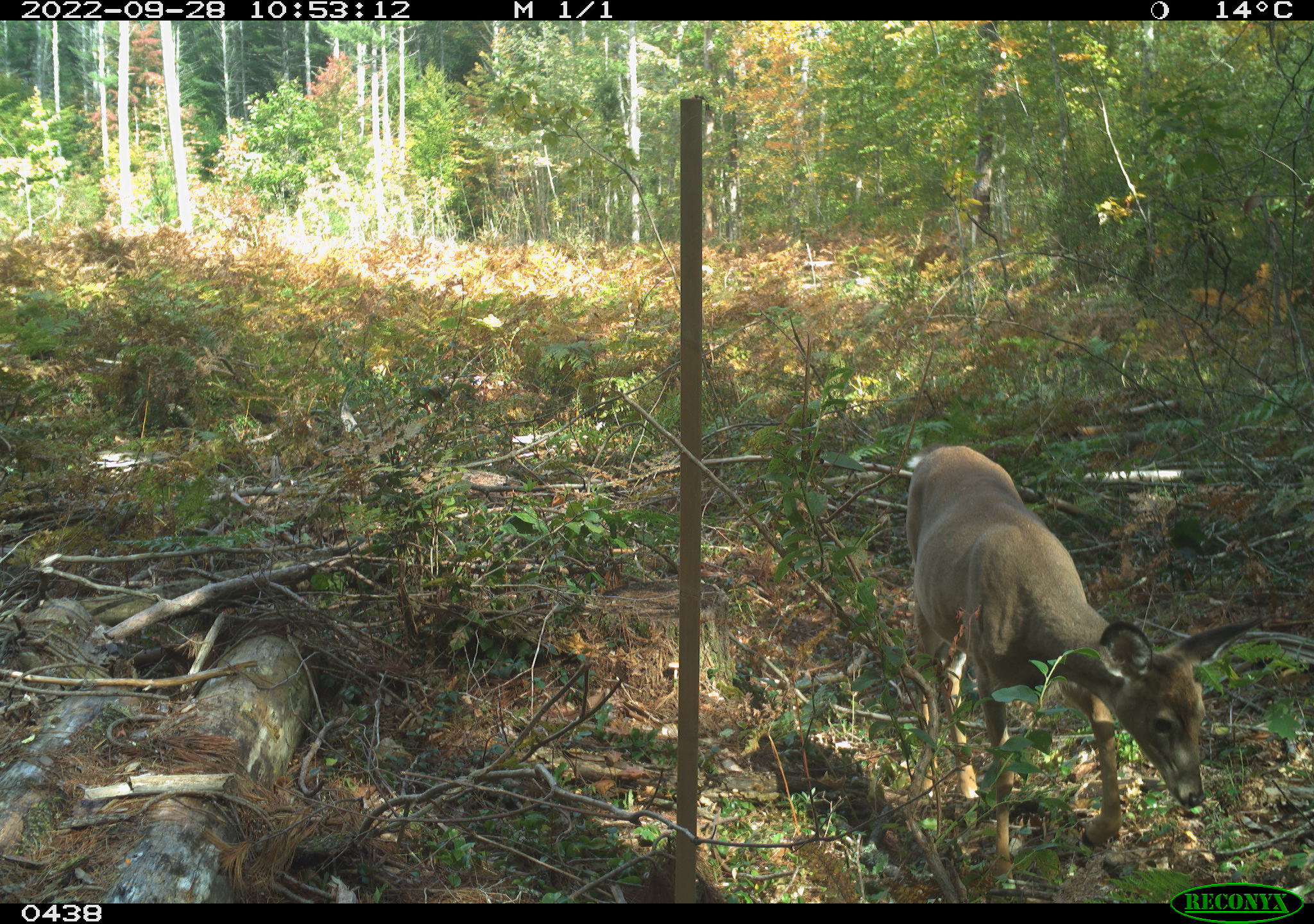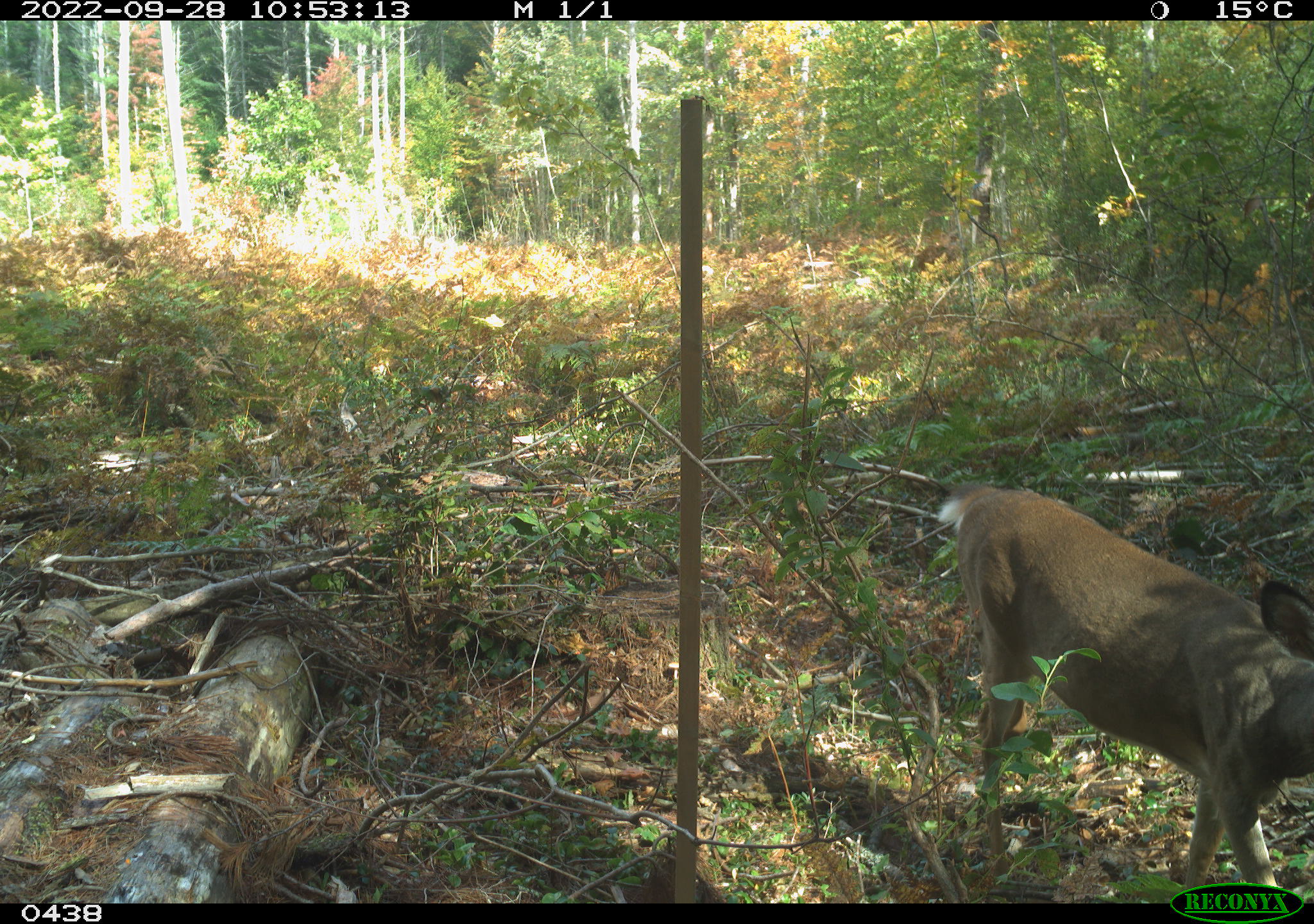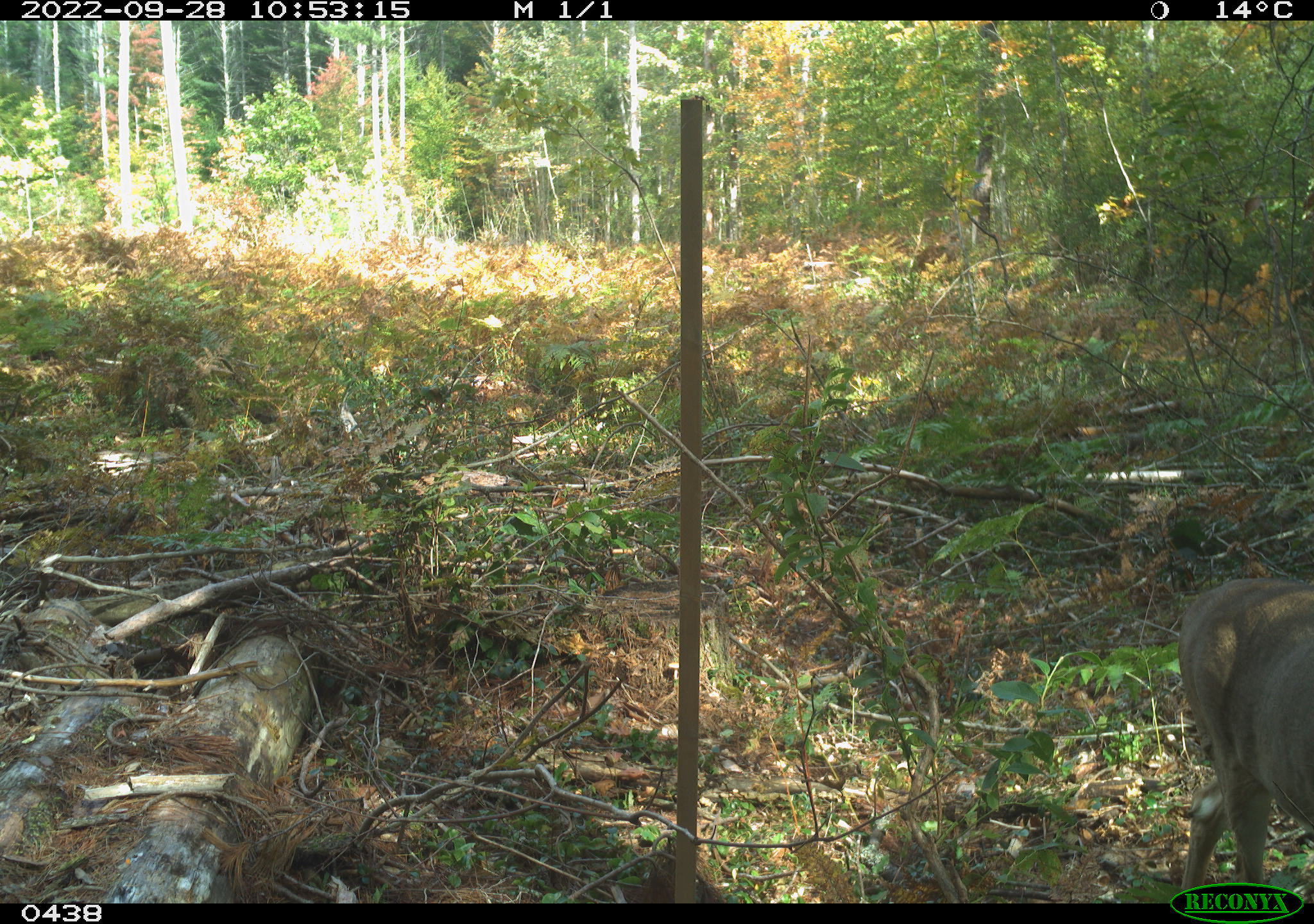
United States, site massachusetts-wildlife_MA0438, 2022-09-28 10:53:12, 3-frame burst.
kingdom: Animalia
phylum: Chordata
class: Mammalia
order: Artiodactyla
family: Cervidae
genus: Odocoileus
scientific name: Odocoileus virginianus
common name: white-tailed deer